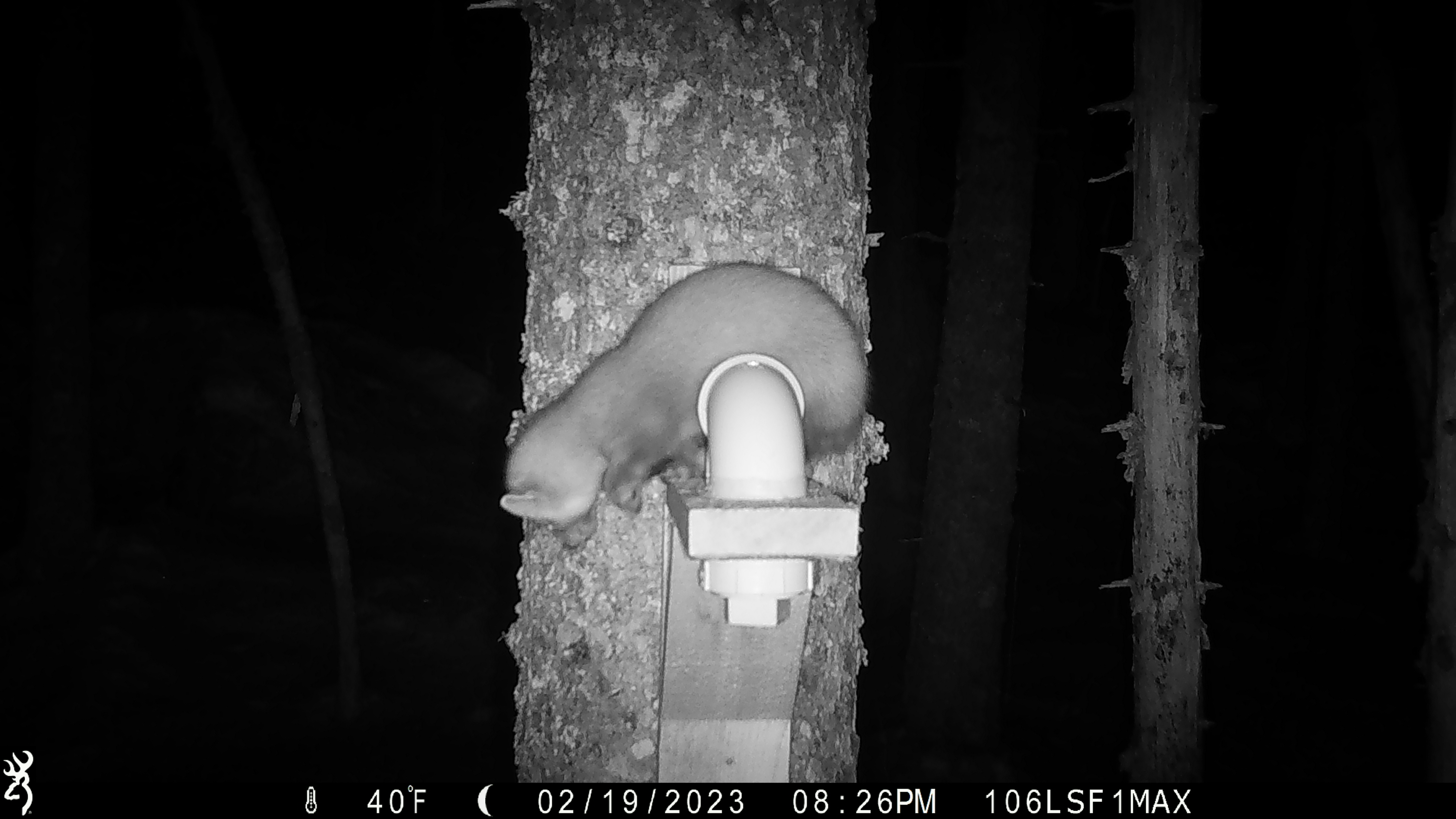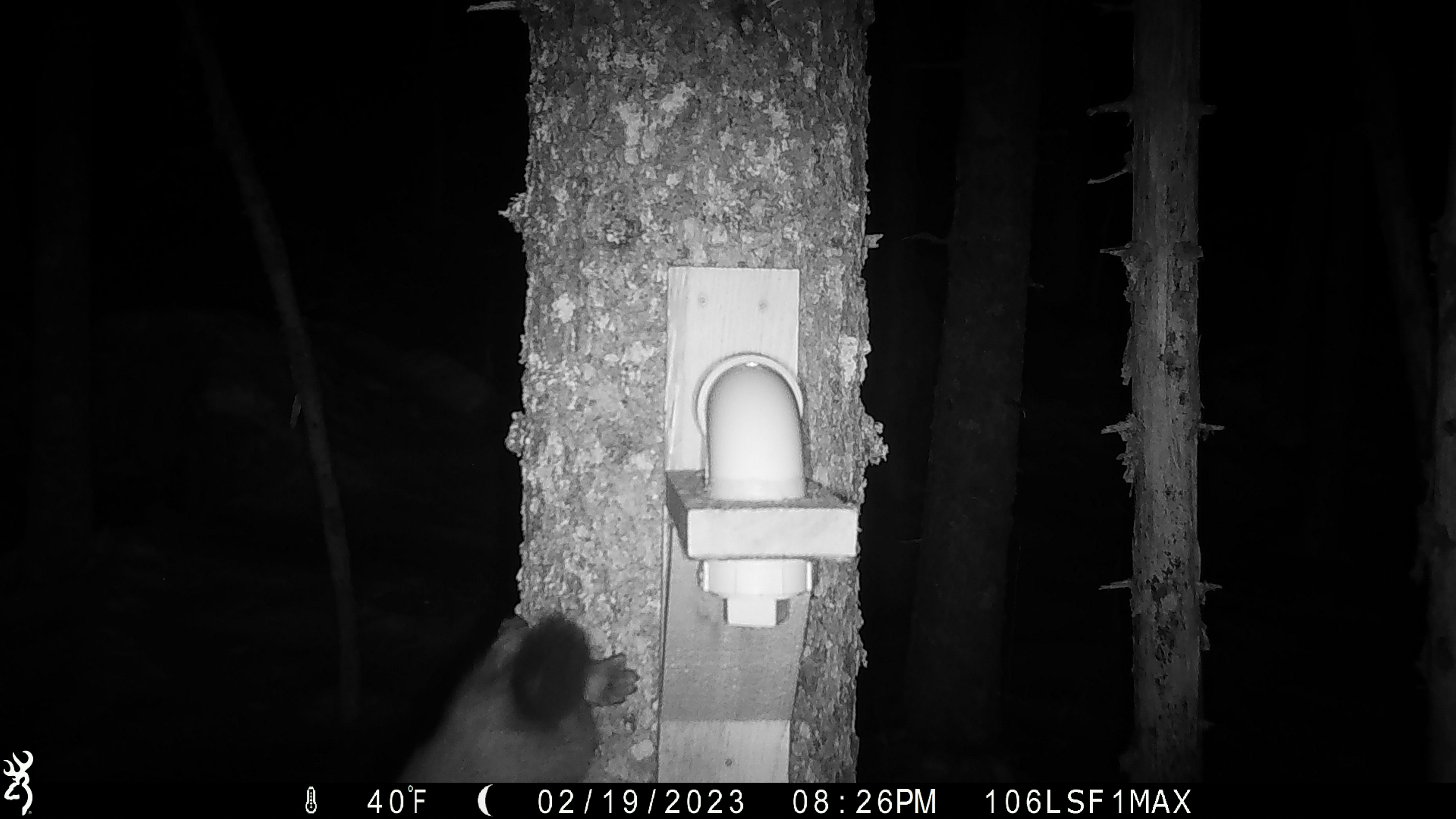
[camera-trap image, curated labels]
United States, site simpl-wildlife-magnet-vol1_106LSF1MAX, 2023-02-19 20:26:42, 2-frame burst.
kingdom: Animalia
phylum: Chordata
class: Mammalia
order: Carnivora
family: Mustelidae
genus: Martes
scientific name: Martes americana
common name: american marten